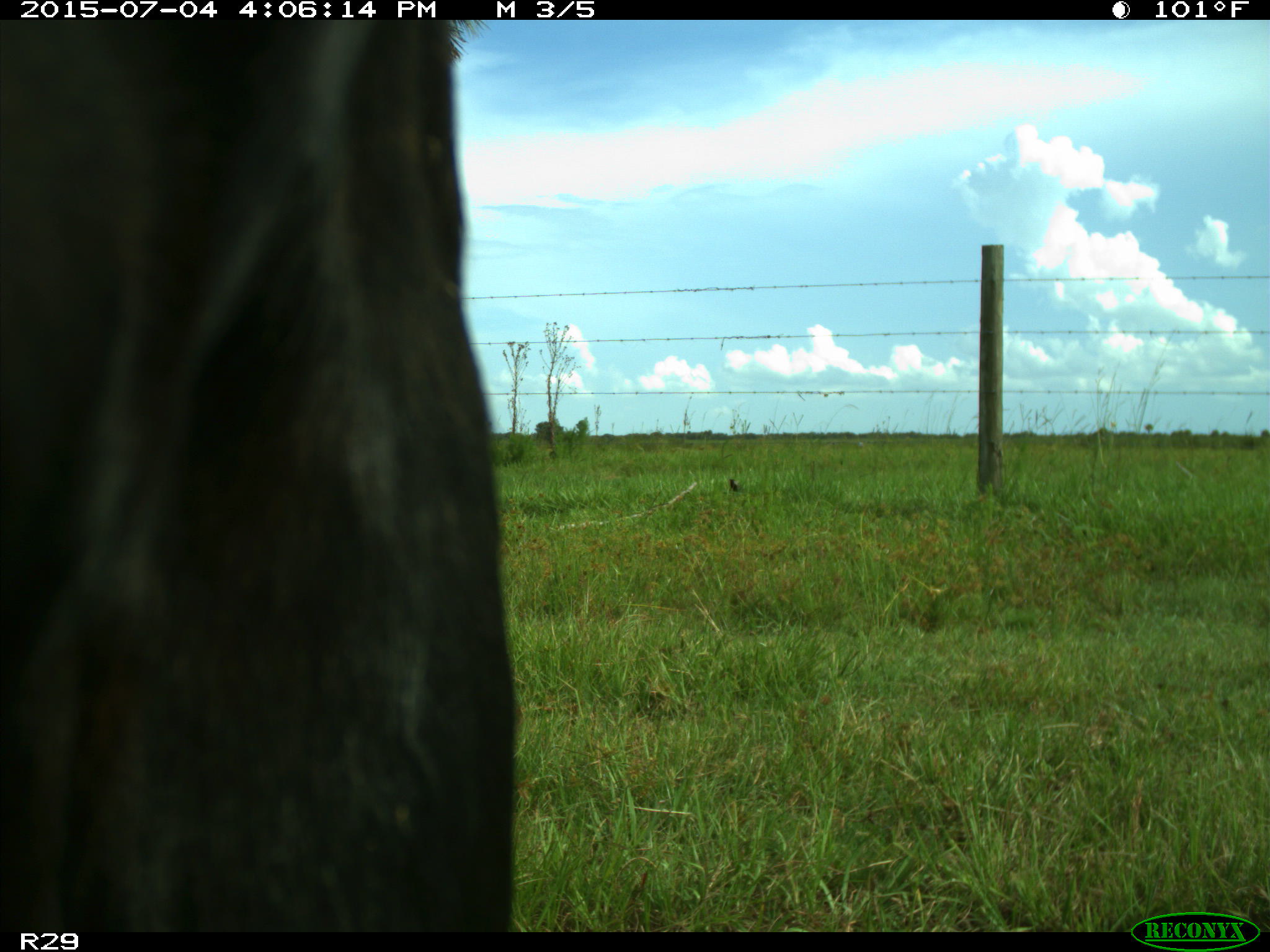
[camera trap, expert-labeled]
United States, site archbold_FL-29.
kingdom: Animalia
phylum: Chordata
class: Mammalia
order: Artiodactyla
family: Bovidae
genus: Bos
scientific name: Bos taurus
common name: domestic cow